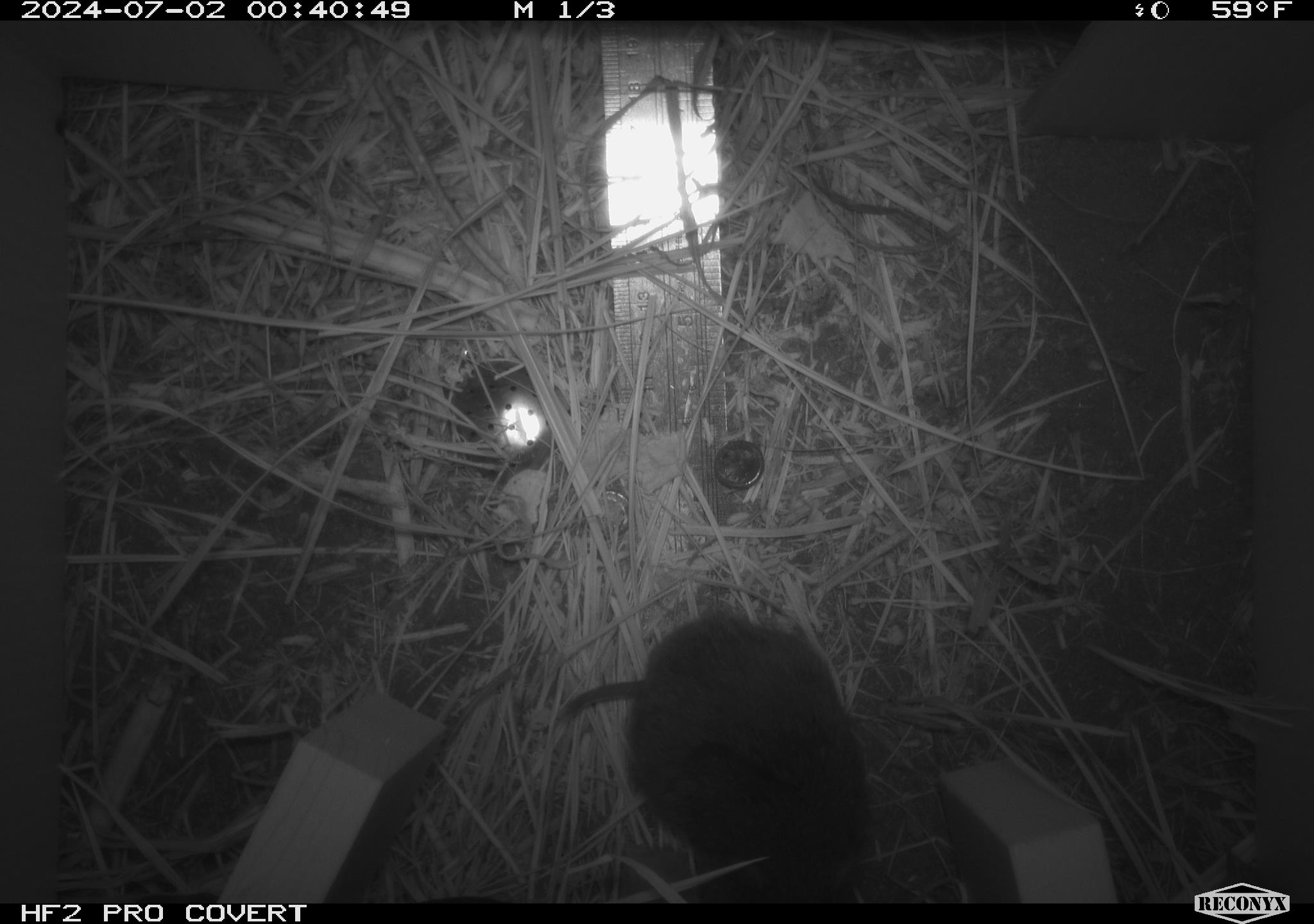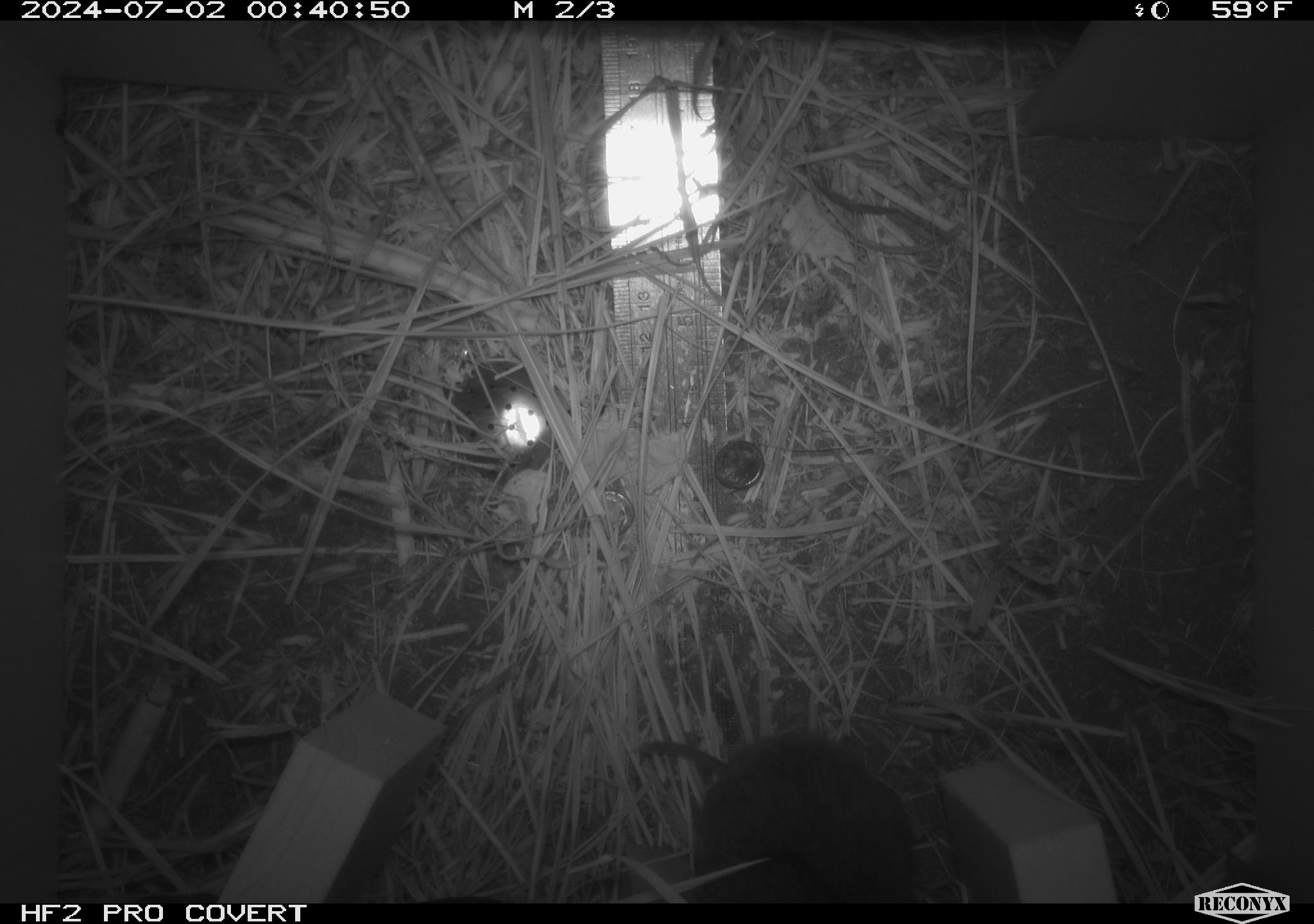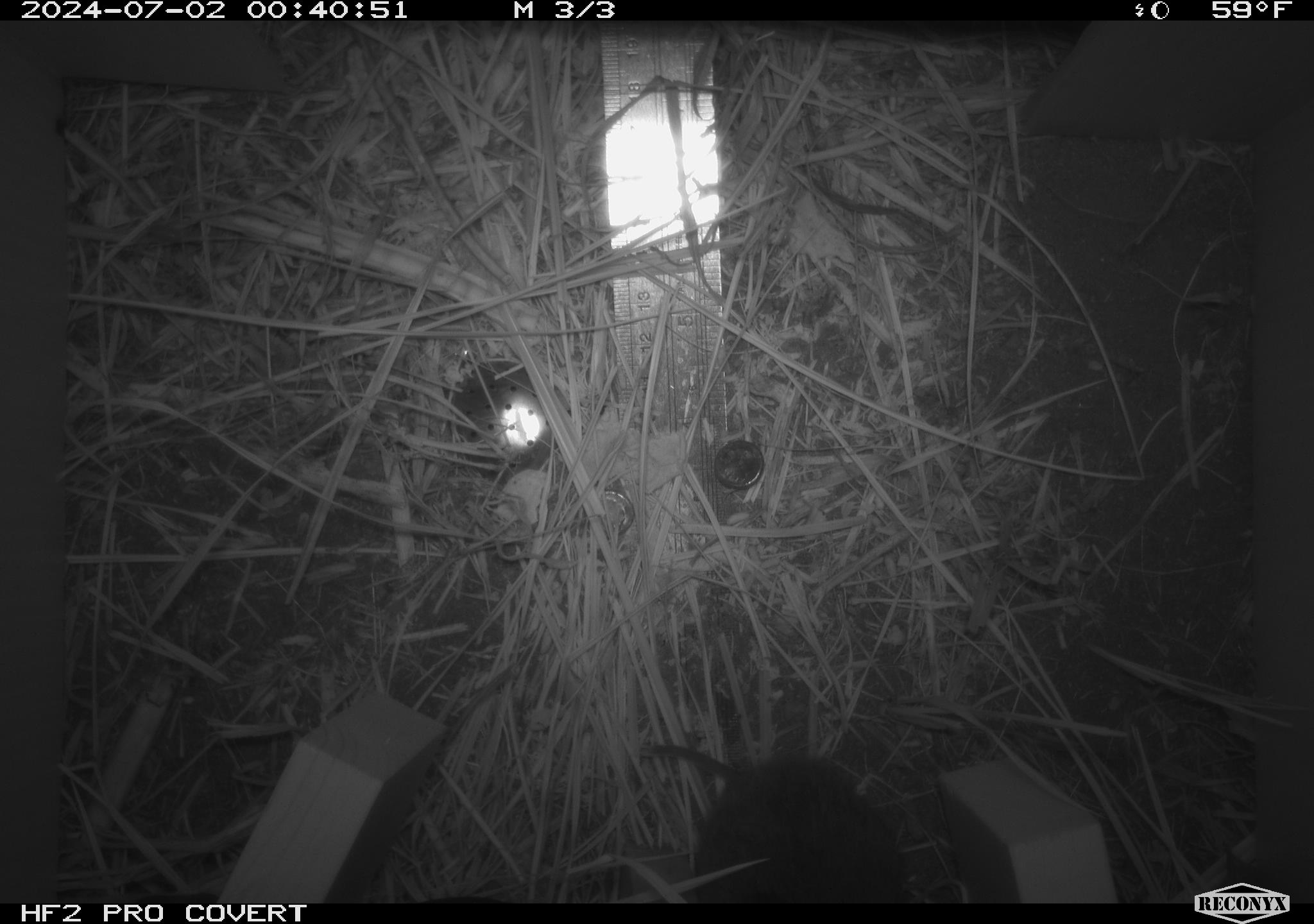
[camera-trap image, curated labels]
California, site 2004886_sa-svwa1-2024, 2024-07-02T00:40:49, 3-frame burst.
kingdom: Animalia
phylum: Chordata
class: Mammalia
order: Rodentia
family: Cricetidae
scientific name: Arvicolinae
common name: voles, lemmings, and muskrats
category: arvicolinae subfamily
Arvicolinae subfamily (voles, lemmings, and muskrats) (Arvicolinae).